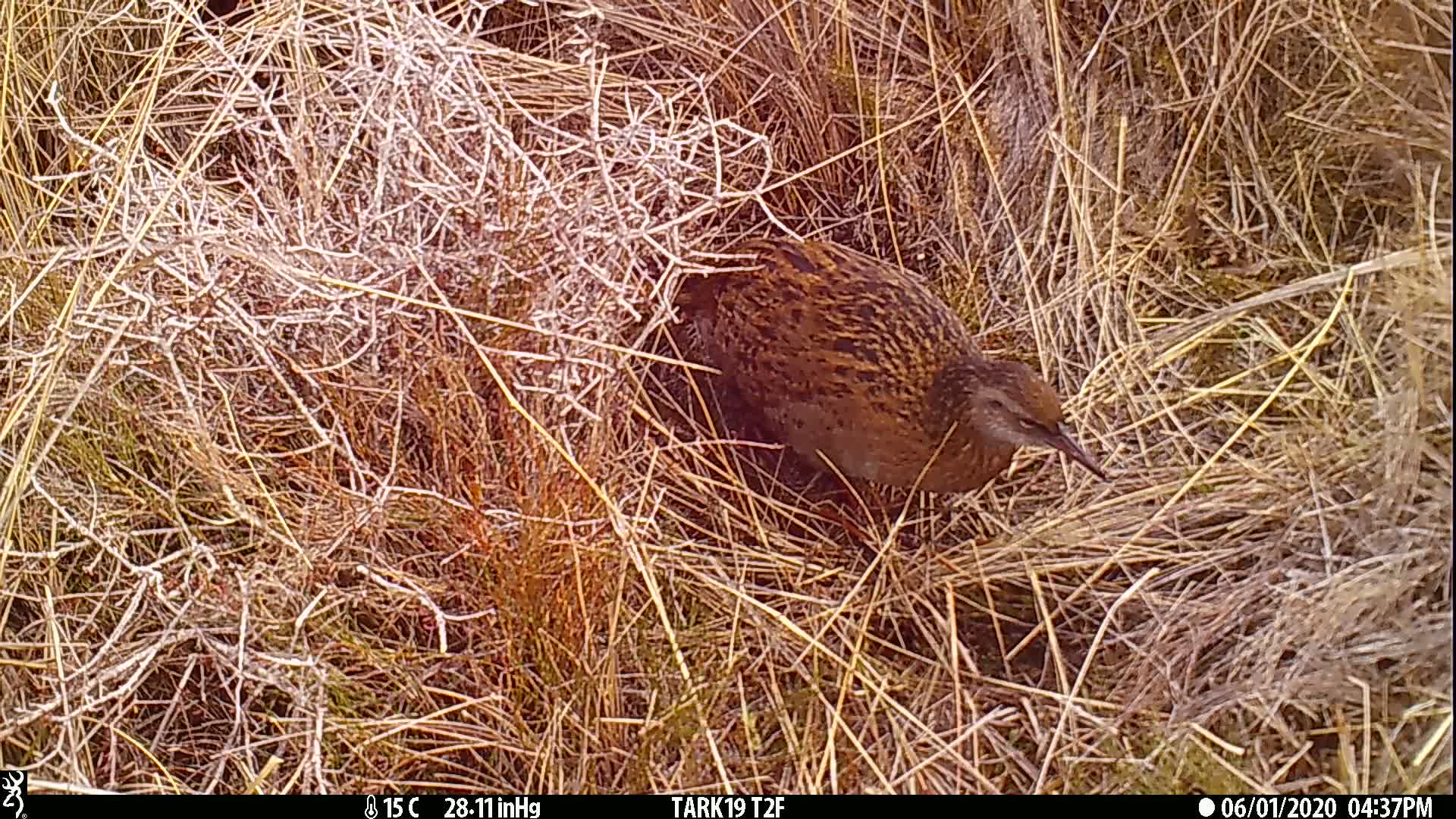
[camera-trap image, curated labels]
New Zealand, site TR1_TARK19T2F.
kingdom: Animalia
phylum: Chordata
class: Aves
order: Gruiformes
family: Rallidae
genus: Gallirallus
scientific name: Gallirallus australis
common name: weka